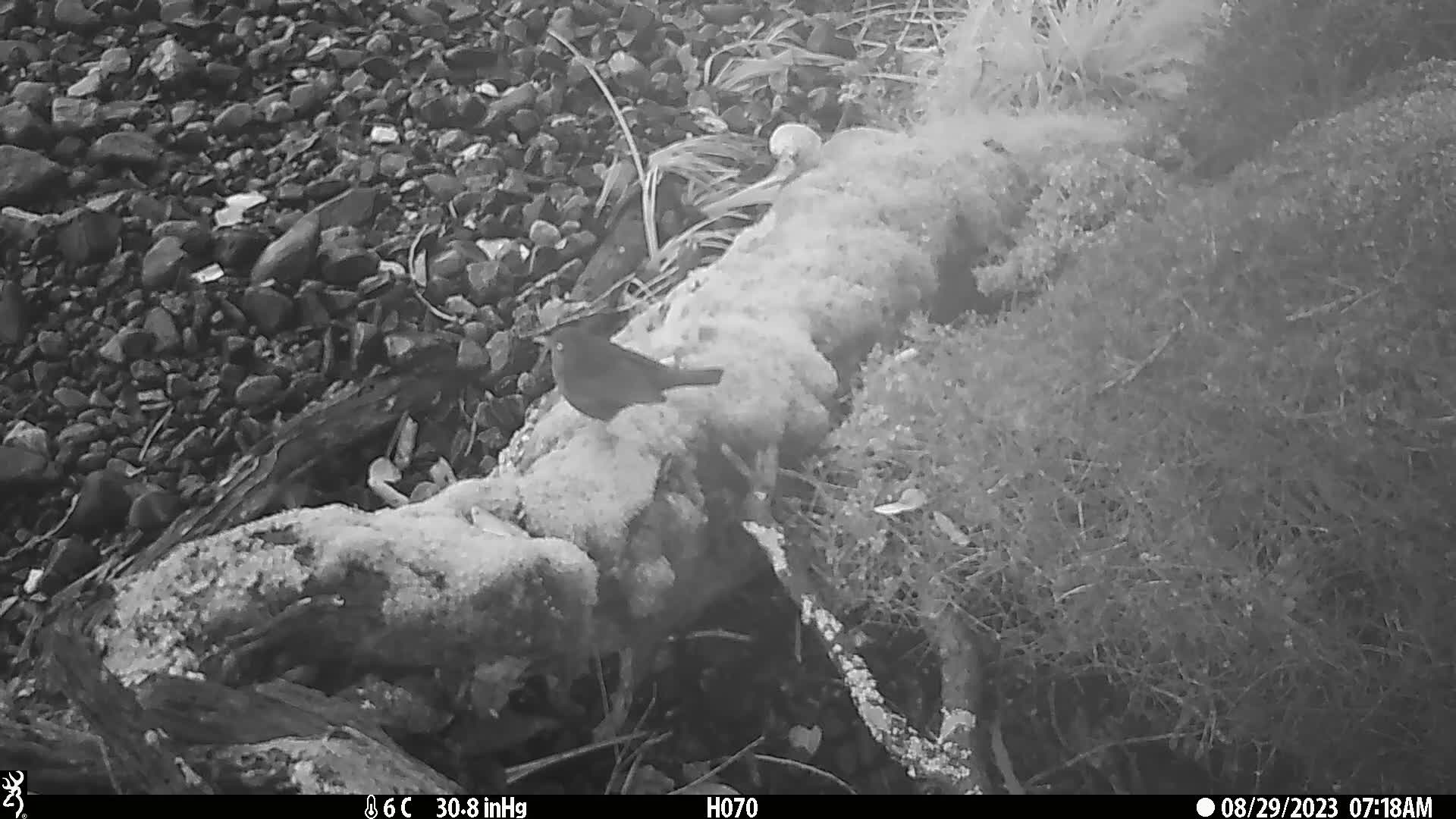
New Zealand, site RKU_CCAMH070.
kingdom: Animalia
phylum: Chordata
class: Aves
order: Passeriformes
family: Turdidae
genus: Turdus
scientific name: Turdus merula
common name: eurasian blackbird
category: blackbird